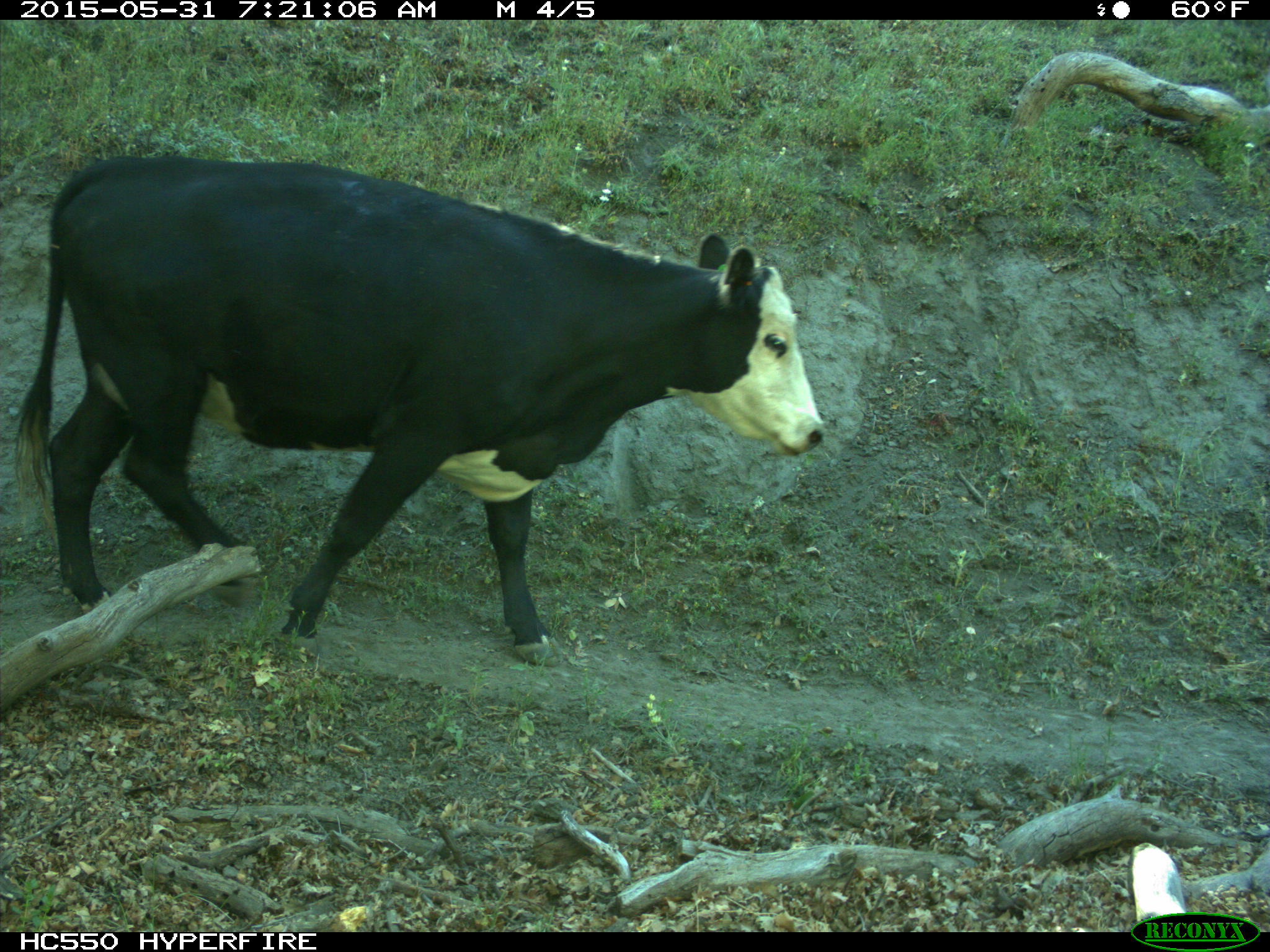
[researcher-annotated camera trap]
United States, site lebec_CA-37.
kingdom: Animalia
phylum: Chordata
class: Mammalia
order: Artiodactyla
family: Bovidae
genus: Bos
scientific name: Bos taurus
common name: domestic cow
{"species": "Bos taurus (domestic cow)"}